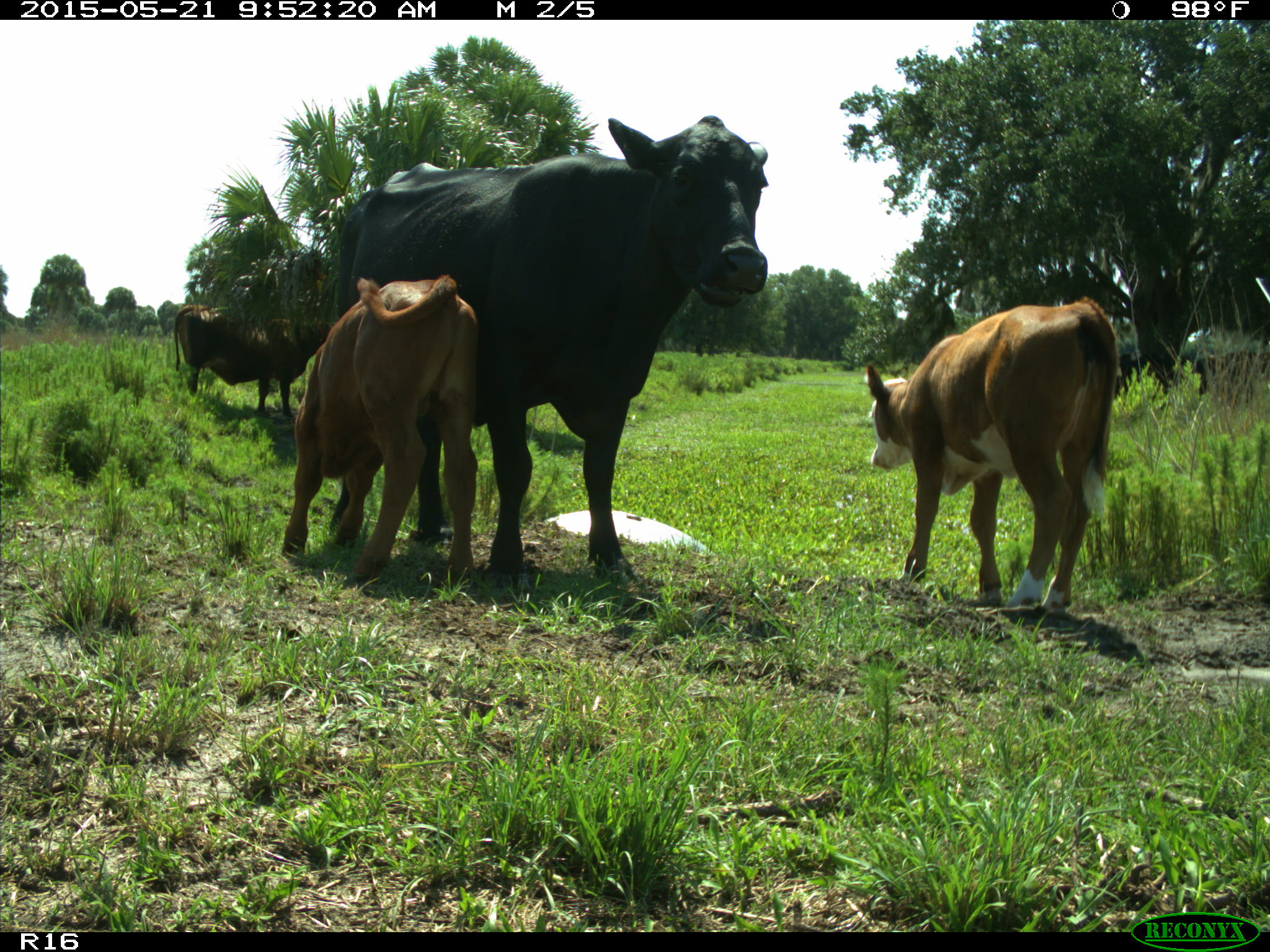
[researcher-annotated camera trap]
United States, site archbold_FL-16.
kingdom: Animalia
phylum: Chordata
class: Mammalia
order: Artiodactyla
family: Bovidae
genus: Bos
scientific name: Bos taurus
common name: domestic cow